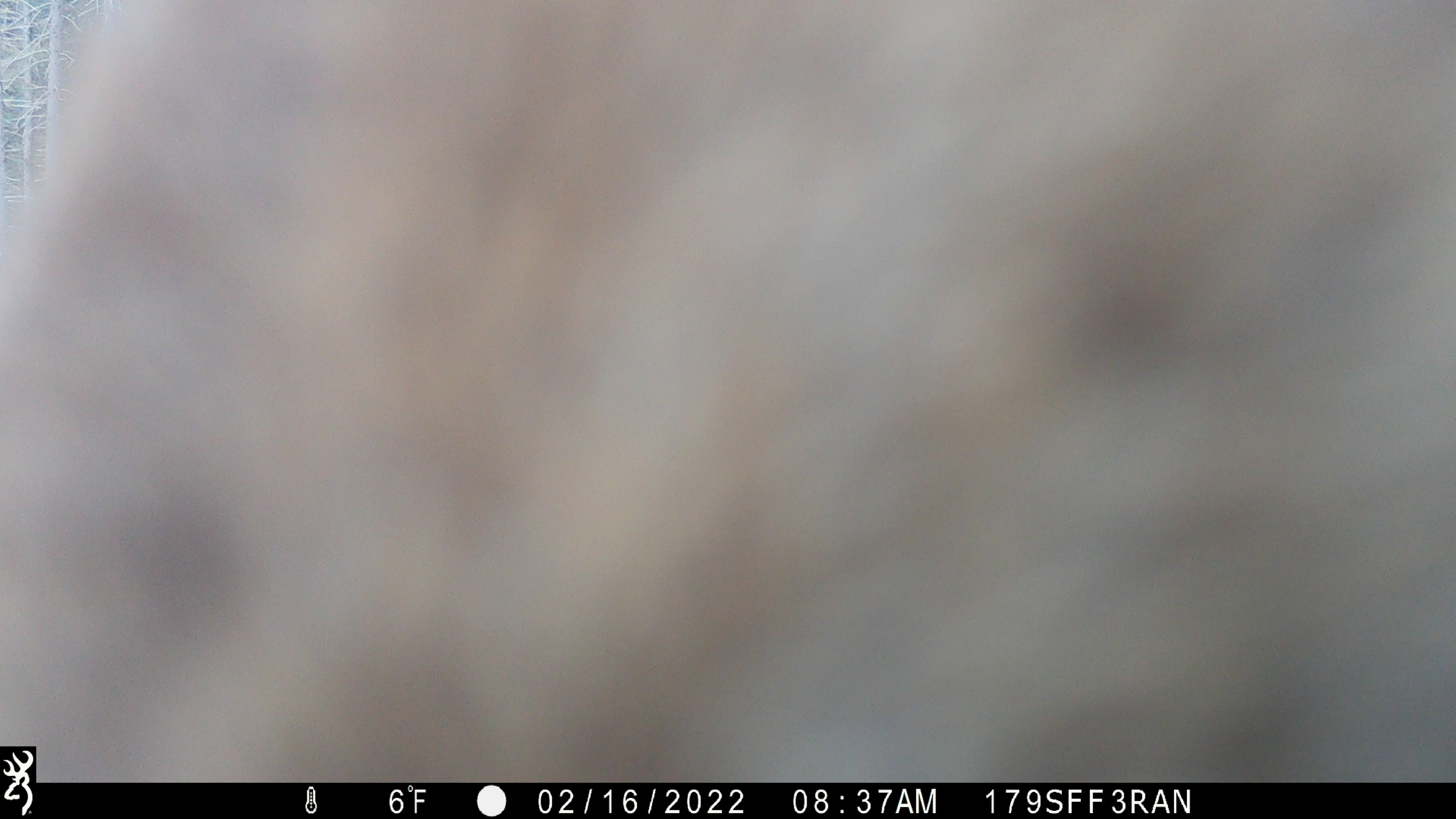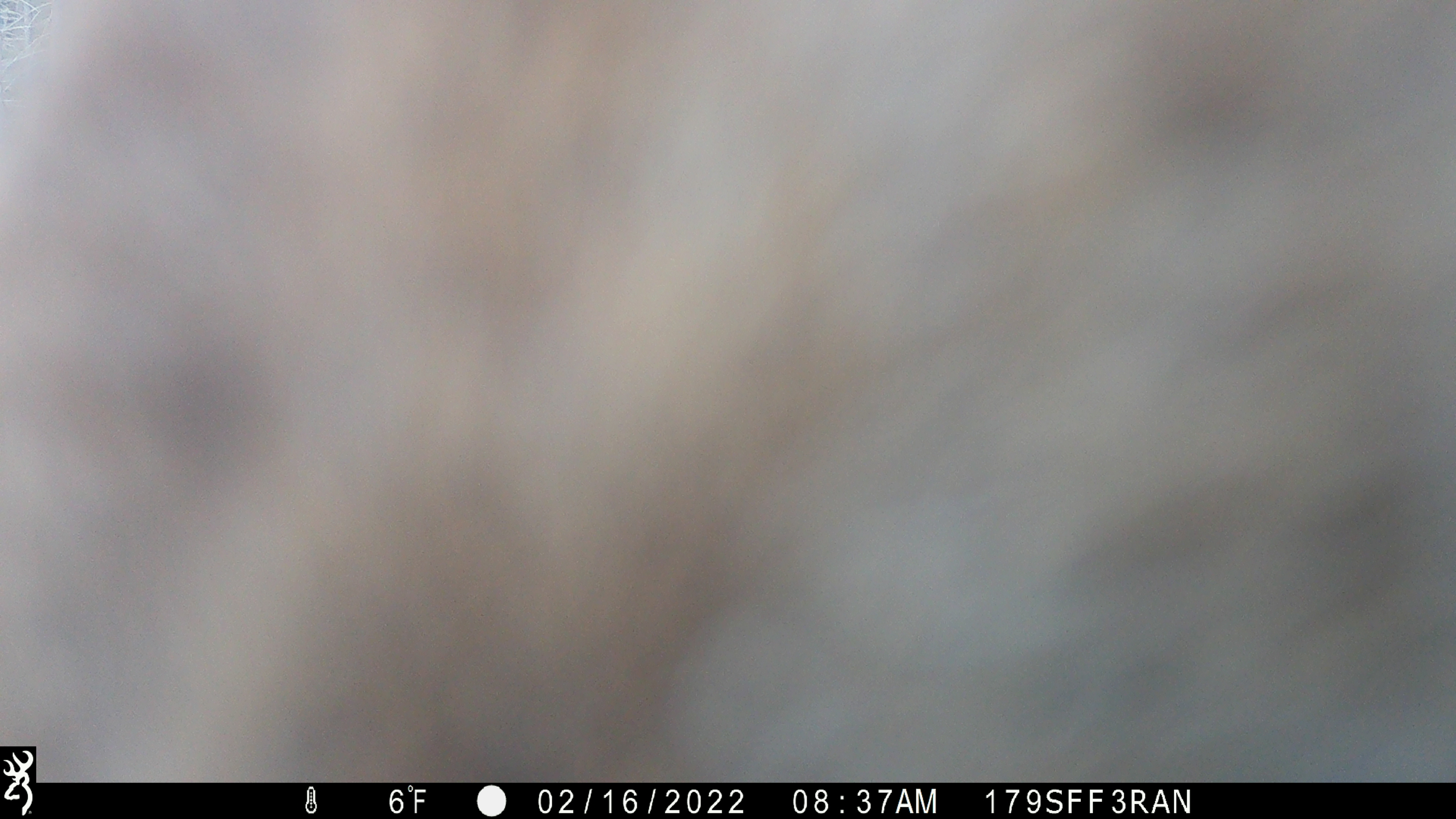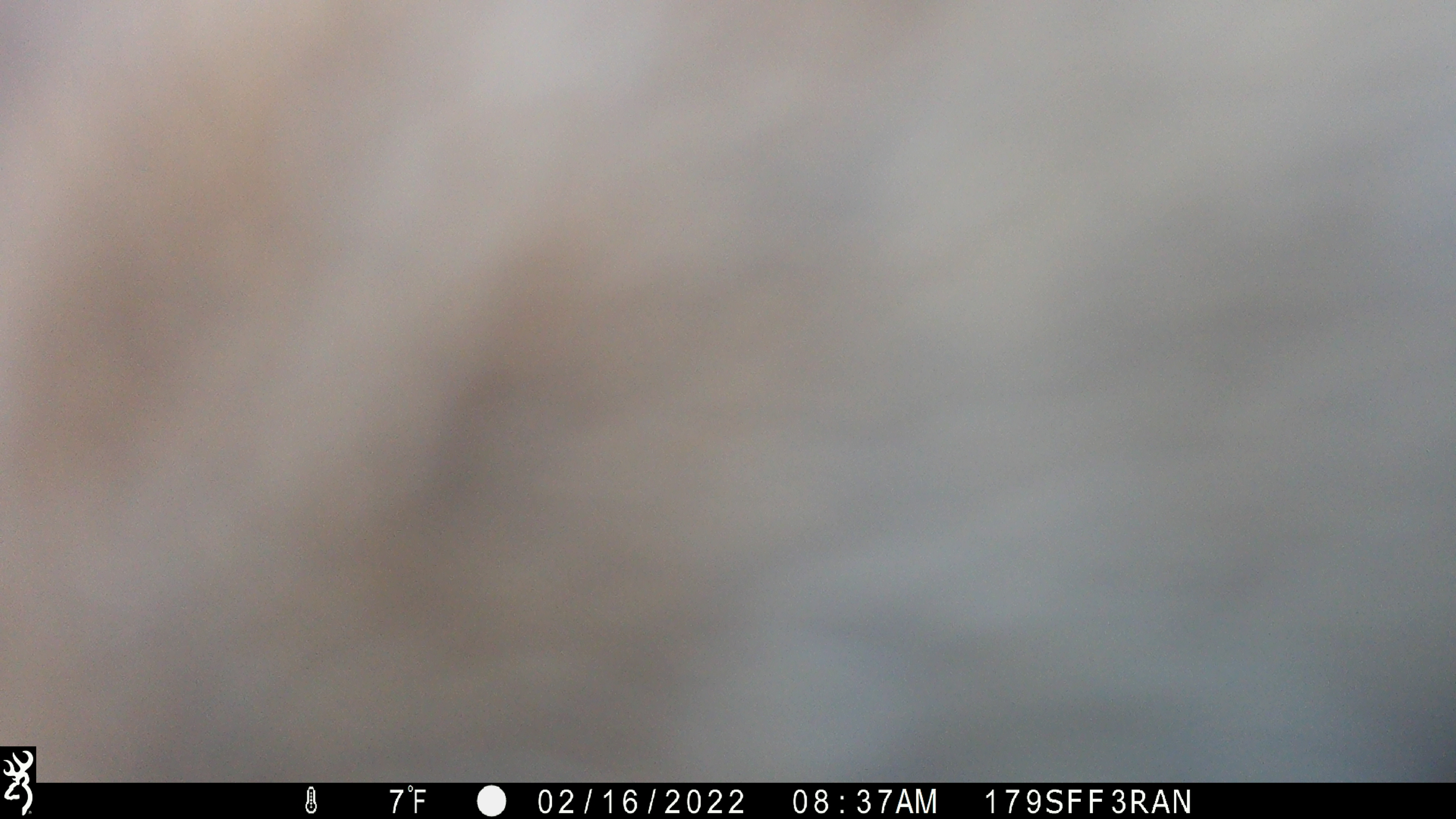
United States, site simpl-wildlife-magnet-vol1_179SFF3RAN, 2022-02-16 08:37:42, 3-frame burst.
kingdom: Animalia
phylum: Chordata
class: Mammalia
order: Artiodactyla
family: Cervidae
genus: Alces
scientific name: Alces alces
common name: moose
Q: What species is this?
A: Moose (Alces alces).